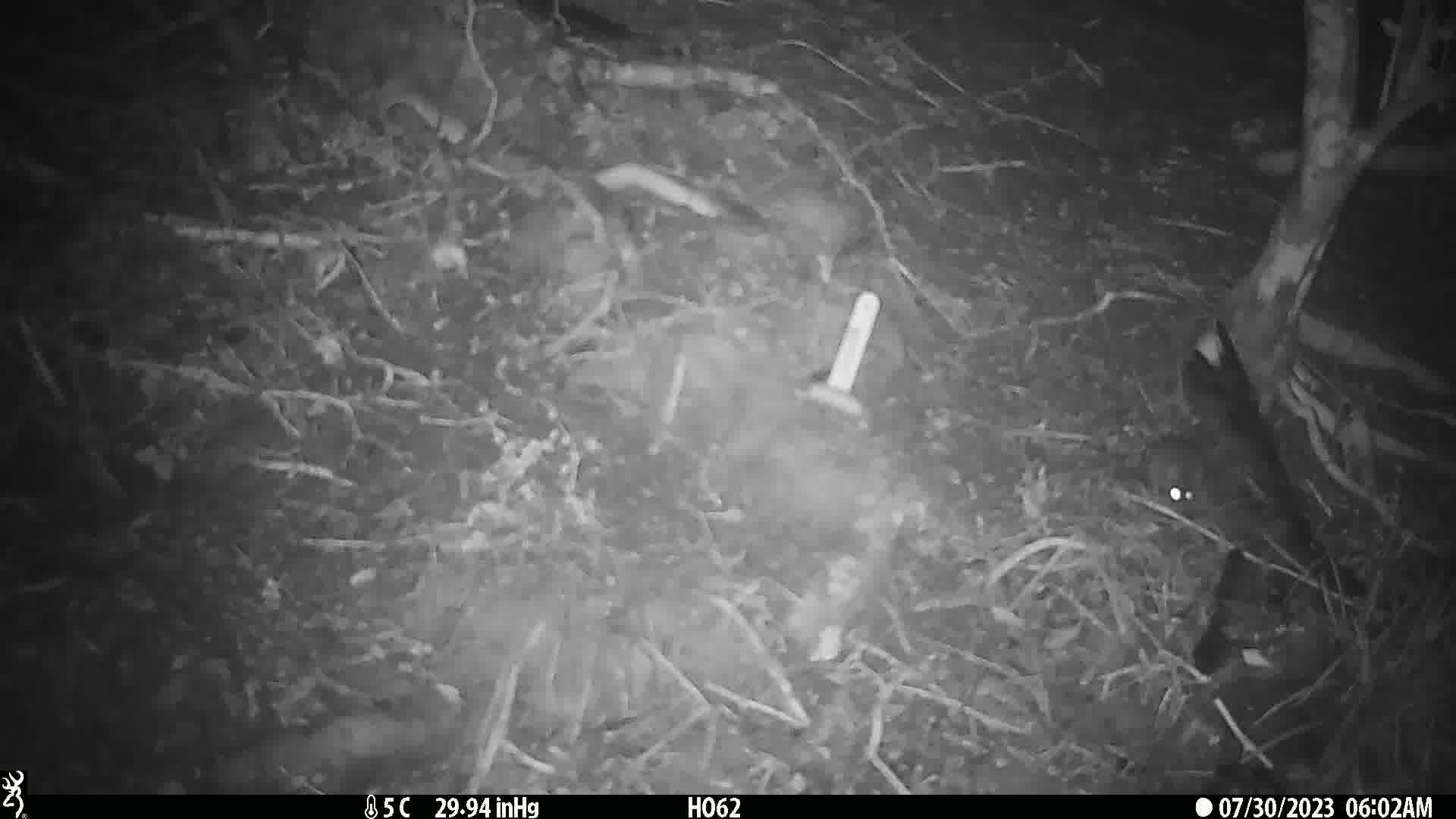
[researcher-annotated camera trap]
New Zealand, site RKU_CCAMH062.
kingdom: Animalia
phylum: Chordata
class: Mammalia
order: Rodentia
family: Muridae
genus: Rattus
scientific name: Rattus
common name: rat